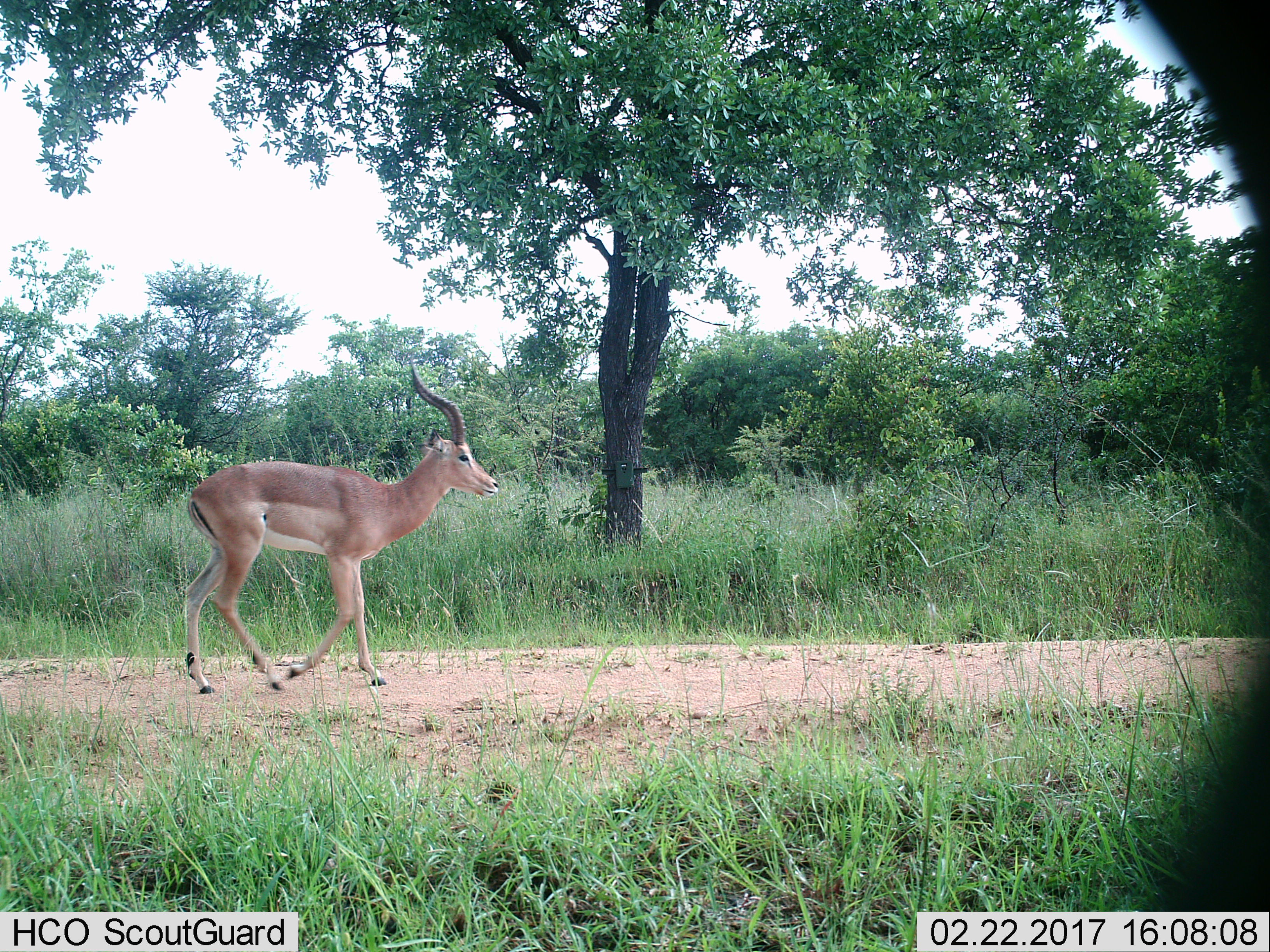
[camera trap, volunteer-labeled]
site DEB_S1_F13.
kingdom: Animalia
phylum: Chordata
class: Mammalia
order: Artiodactyla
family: Bovidae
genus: Aepyceros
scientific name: Aepyceros melampus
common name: impala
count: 1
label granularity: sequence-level